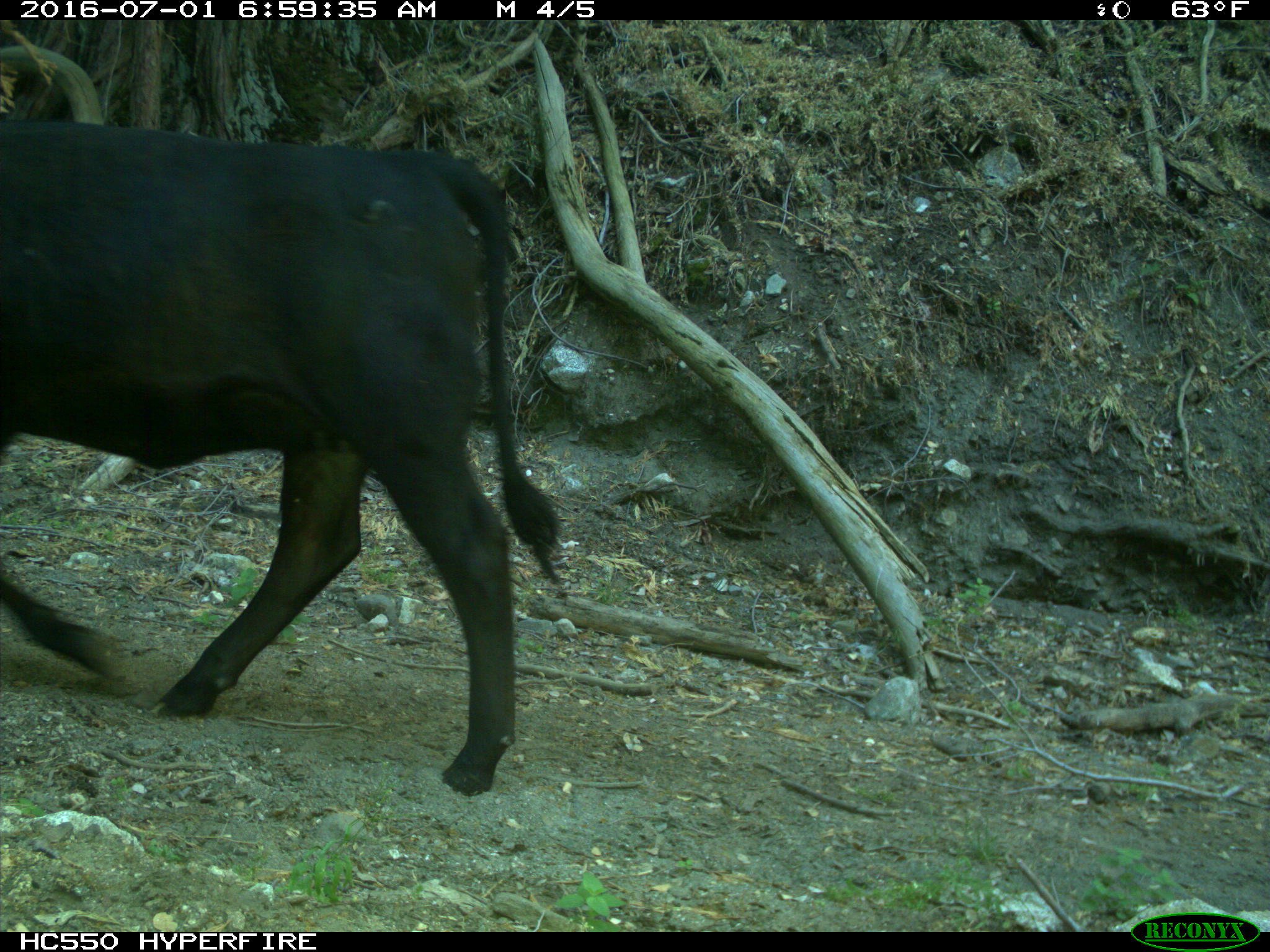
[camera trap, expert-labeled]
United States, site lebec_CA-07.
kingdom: Animalia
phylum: Chordata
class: Mammalia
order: Artiodactyla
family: Bovidae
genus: Bos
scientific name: Bos taurus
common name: domestic cow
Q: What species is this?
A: Bos taurus (domestic cow).